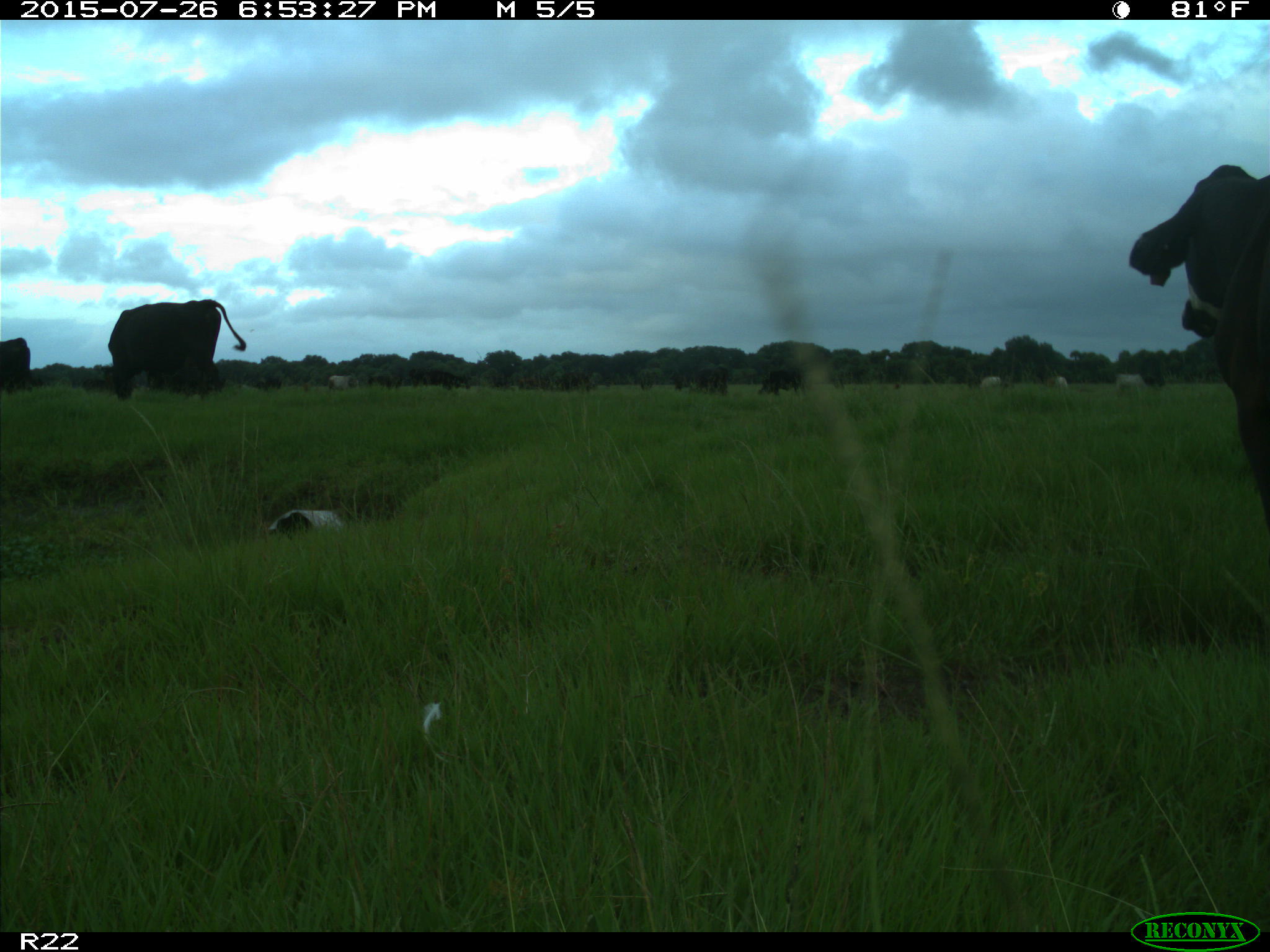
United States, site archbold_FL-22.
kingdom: Animalia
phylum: Chordata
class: Mammalia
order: Artiodactyla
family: Bovidae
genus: Bos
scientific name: Bos taurus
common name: domestic cow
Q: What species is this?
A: Bos taurus (domestic cow).